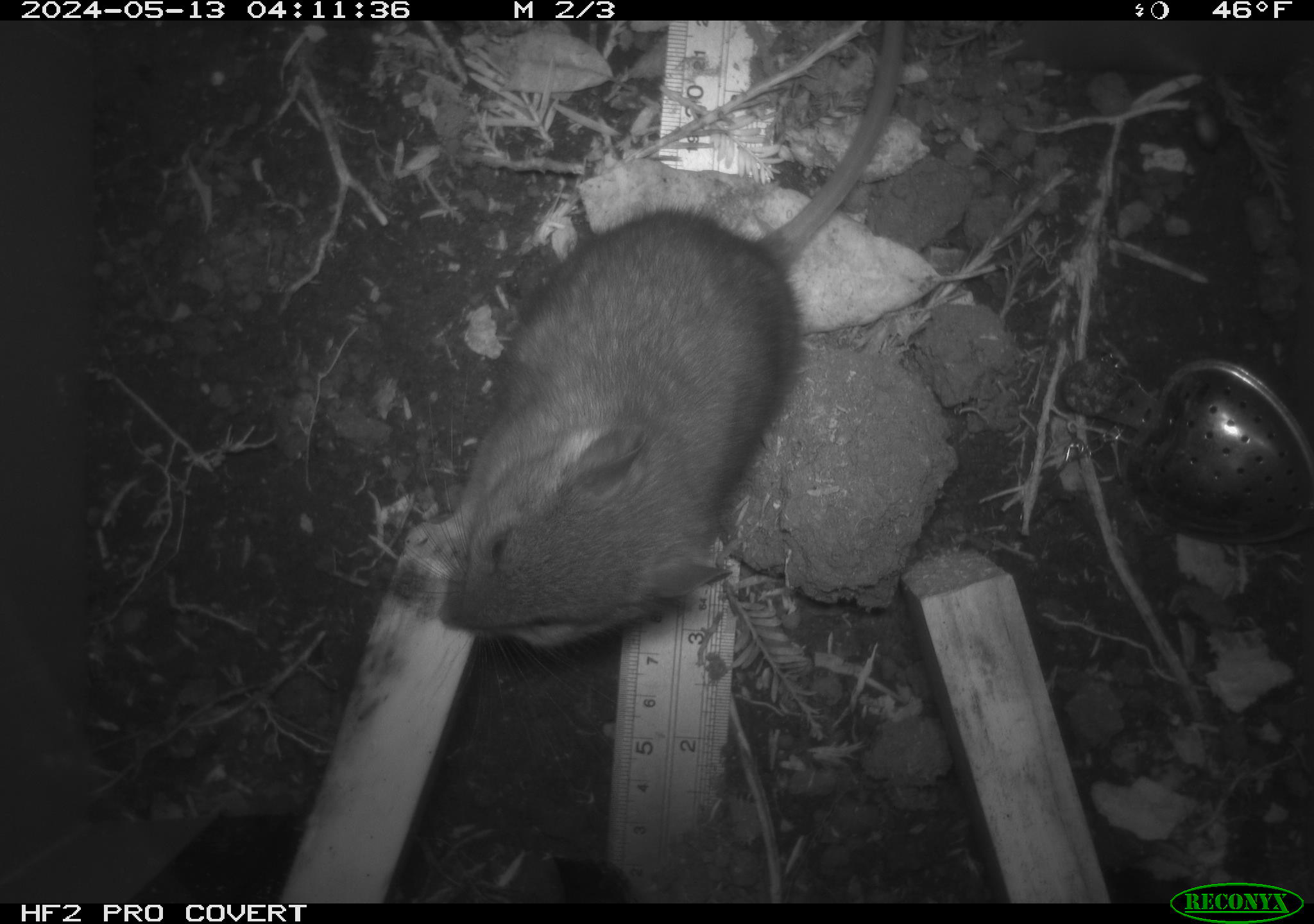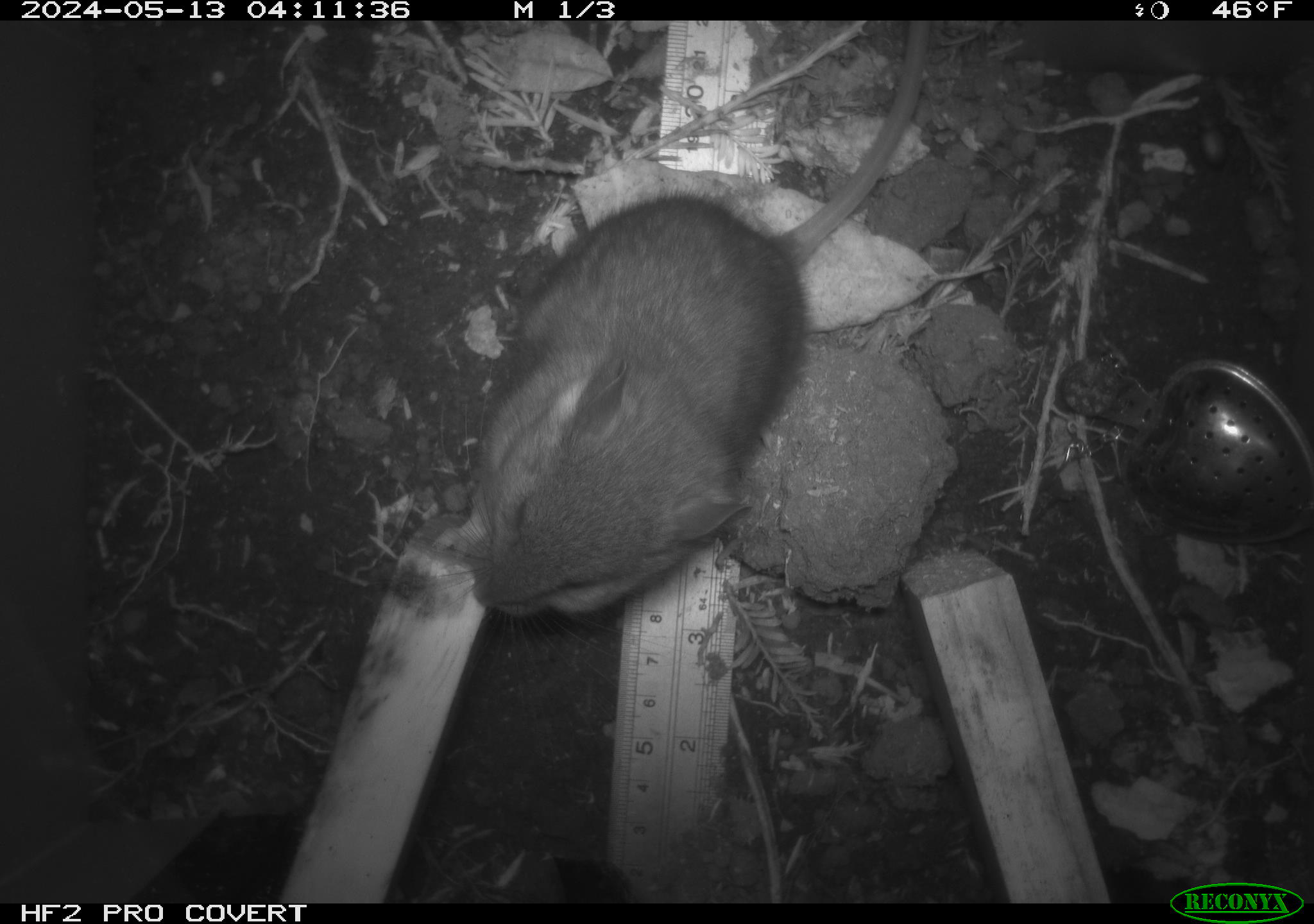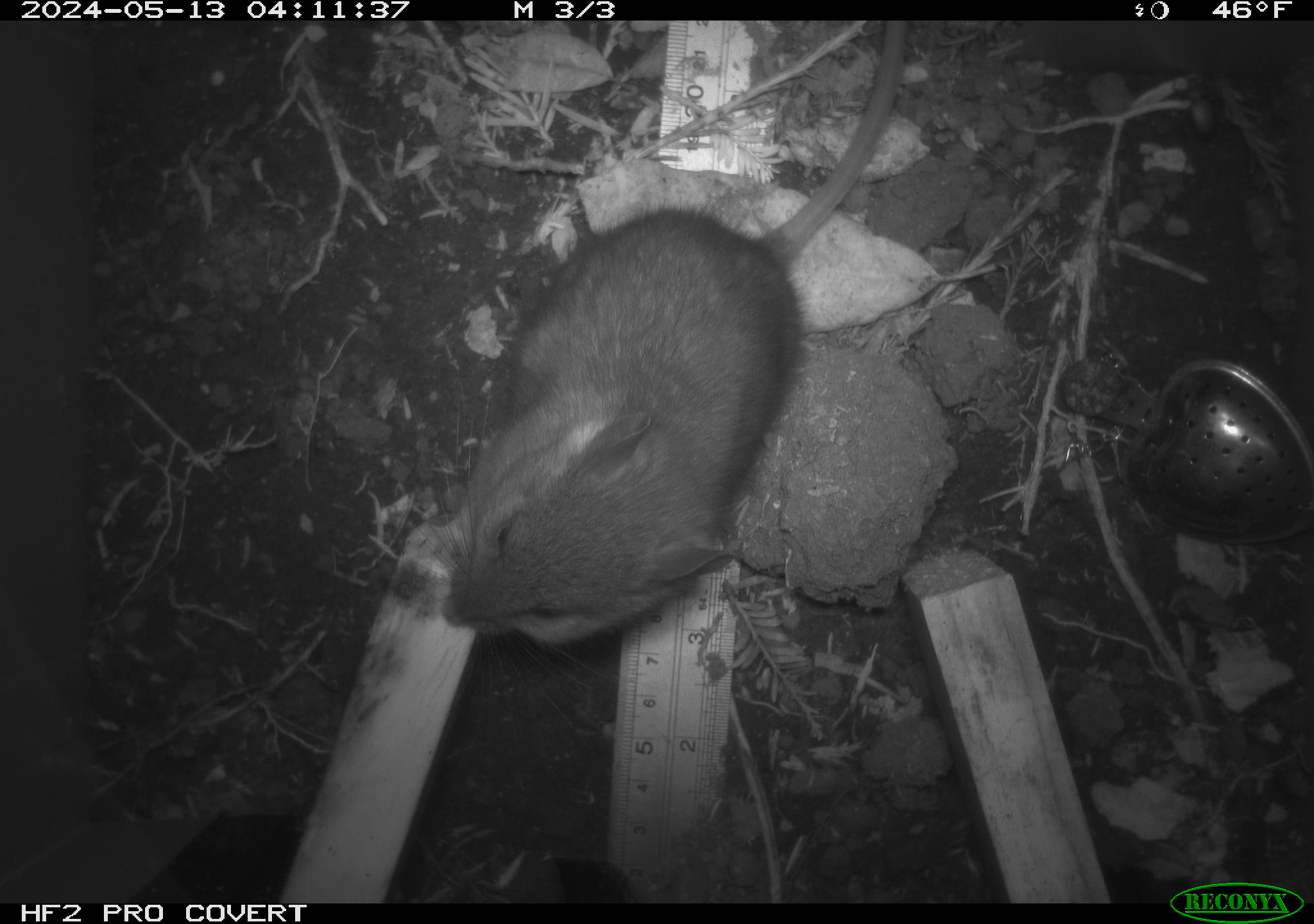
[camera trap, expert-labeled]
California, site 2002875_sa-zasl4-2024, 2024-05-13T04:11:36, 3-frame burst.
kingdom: Animalia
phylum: Chordata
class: Mammalia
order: Rodentia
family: Cricetidae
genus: Neotoma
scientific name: Neotoma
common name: pack rat or woodrat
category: neotoma species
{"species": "neotoma species (pack rat or woodrat) (Neotoma)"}